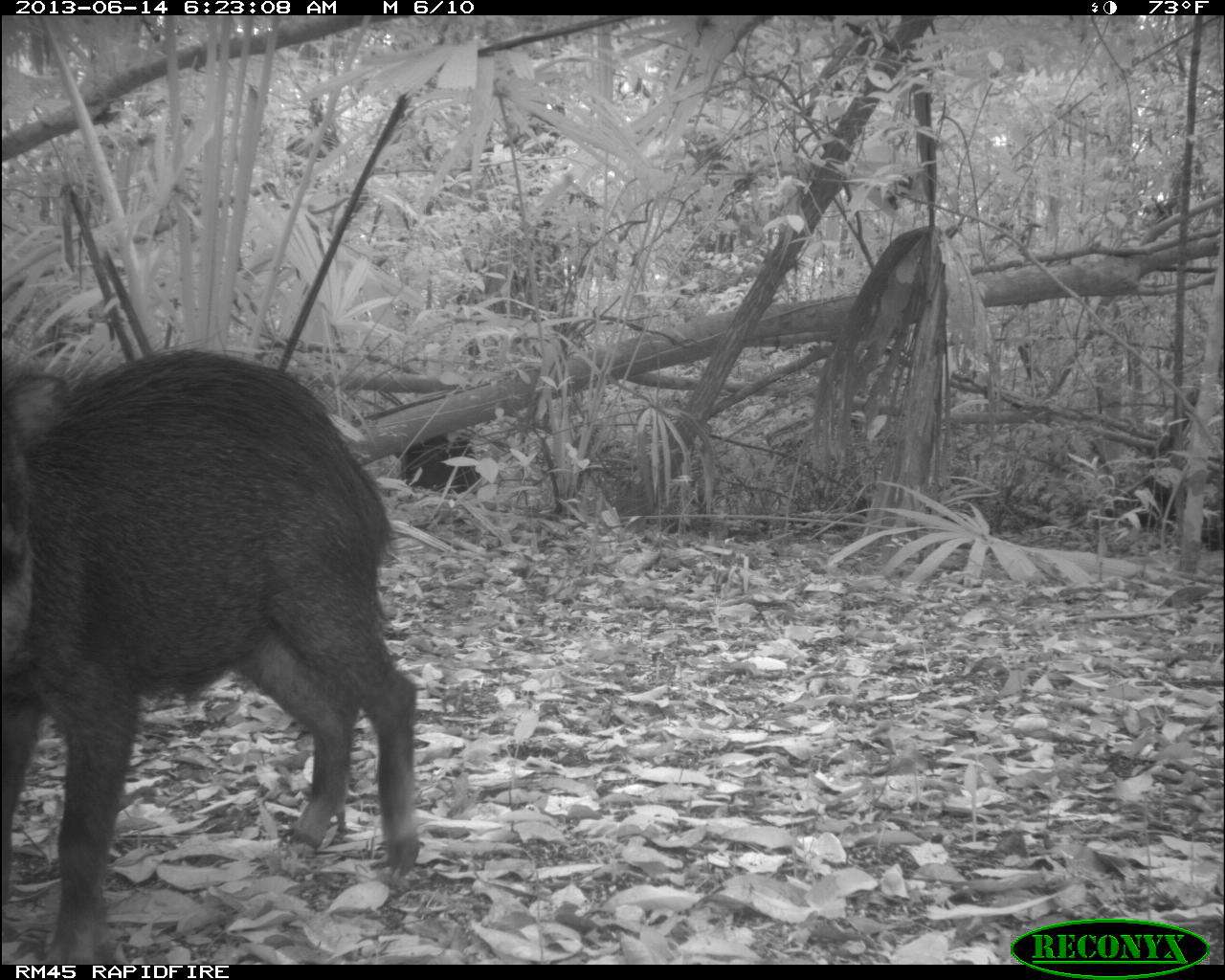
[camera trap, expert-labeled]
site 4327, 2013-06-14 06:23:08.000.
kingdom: Animalia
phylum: Chordata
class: Mammalia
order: Artiodactyla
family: Tayassuidae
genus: Tayassu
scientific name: Tayassu pecari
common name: white-lipped peccary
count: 10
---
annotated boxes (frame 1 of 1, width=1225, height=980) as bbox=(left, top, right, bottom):
tayassu pecari: bbox=(3, 339, 426, 963)